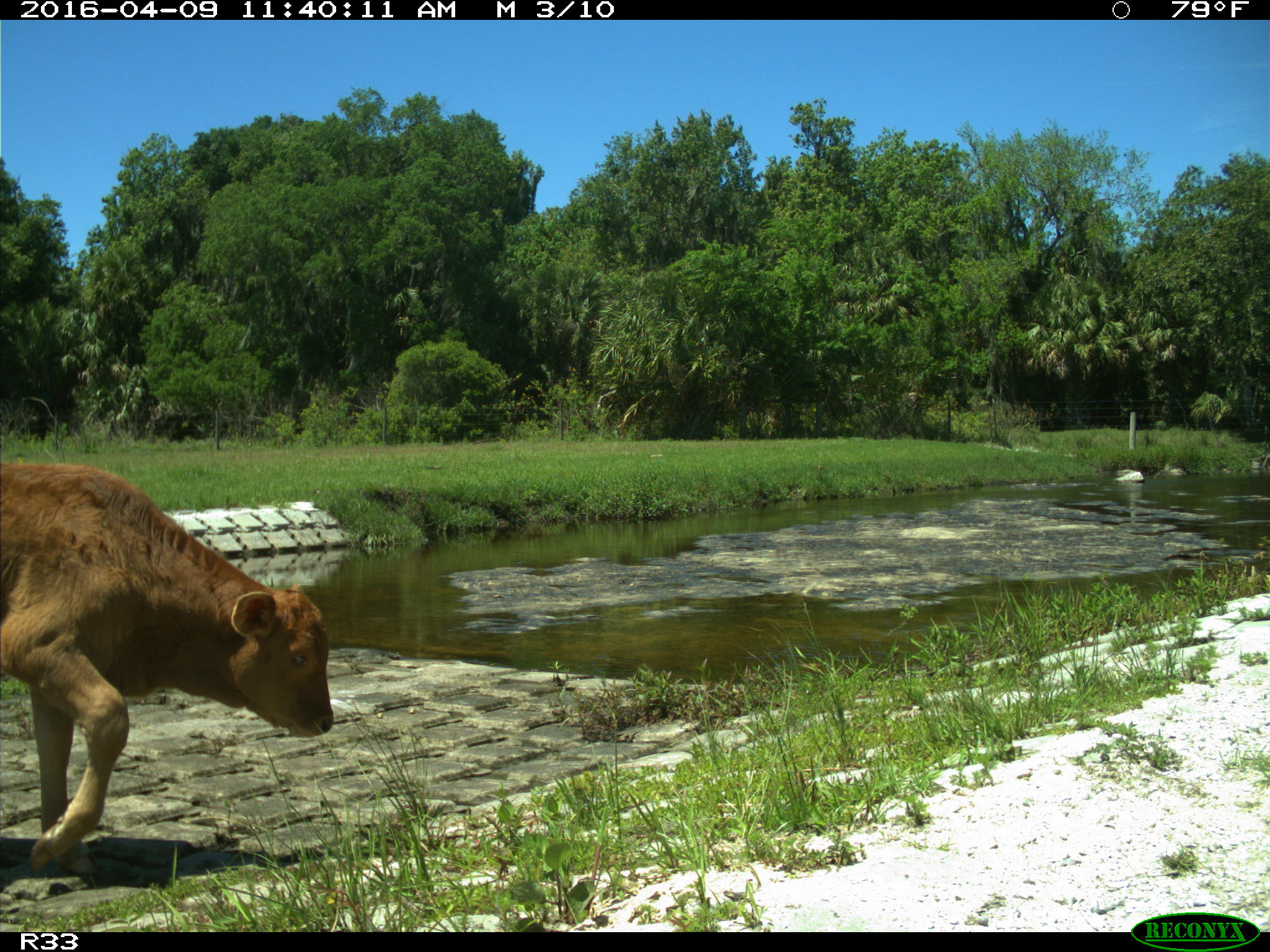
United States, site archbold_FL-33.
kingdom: Animalia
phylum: Chordata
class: Mammalia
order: Artiodactyla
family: Bovidae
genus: Bos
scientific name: Bos taurus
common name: domestic cow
Bos taurus (domestic cow).